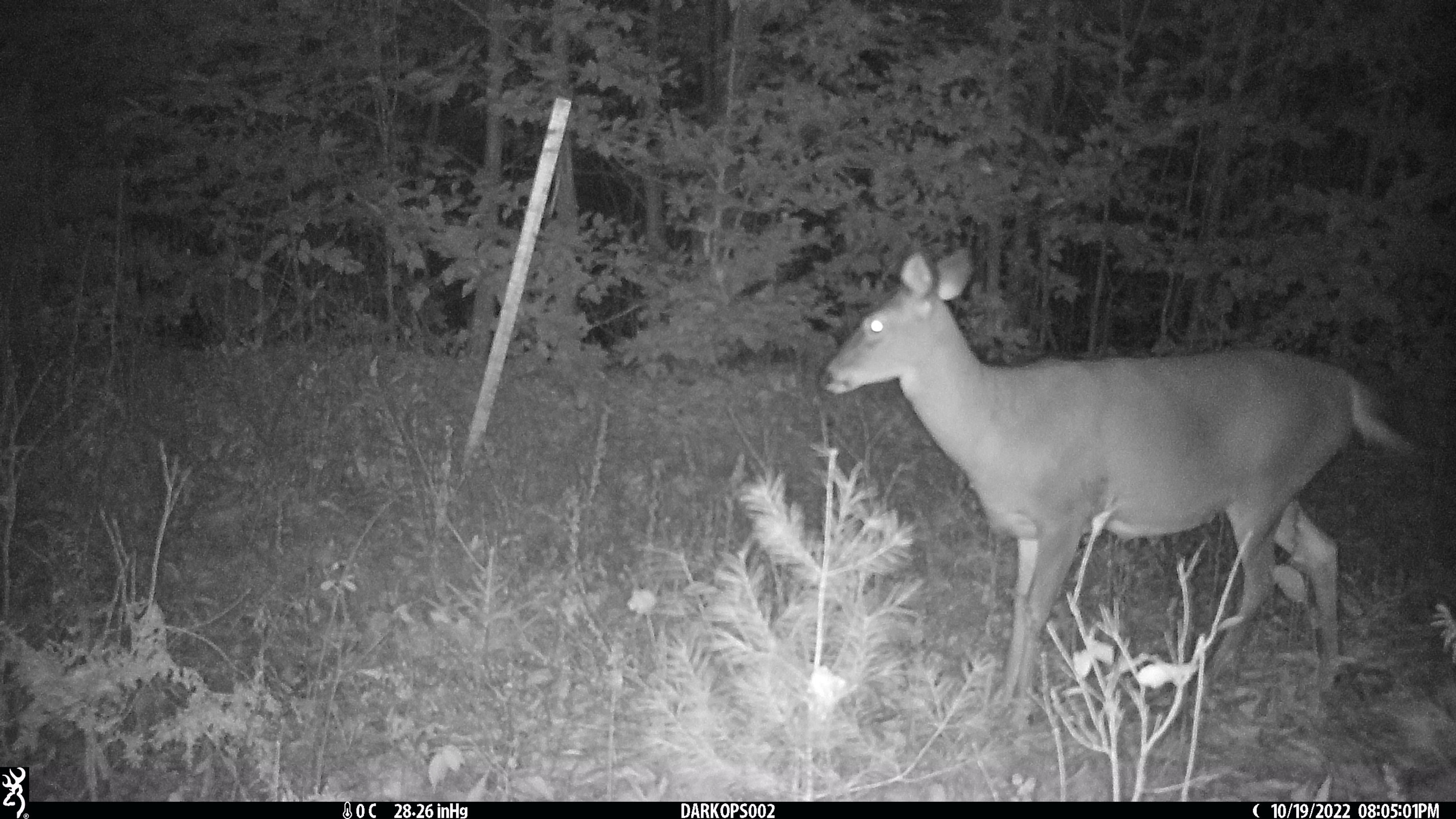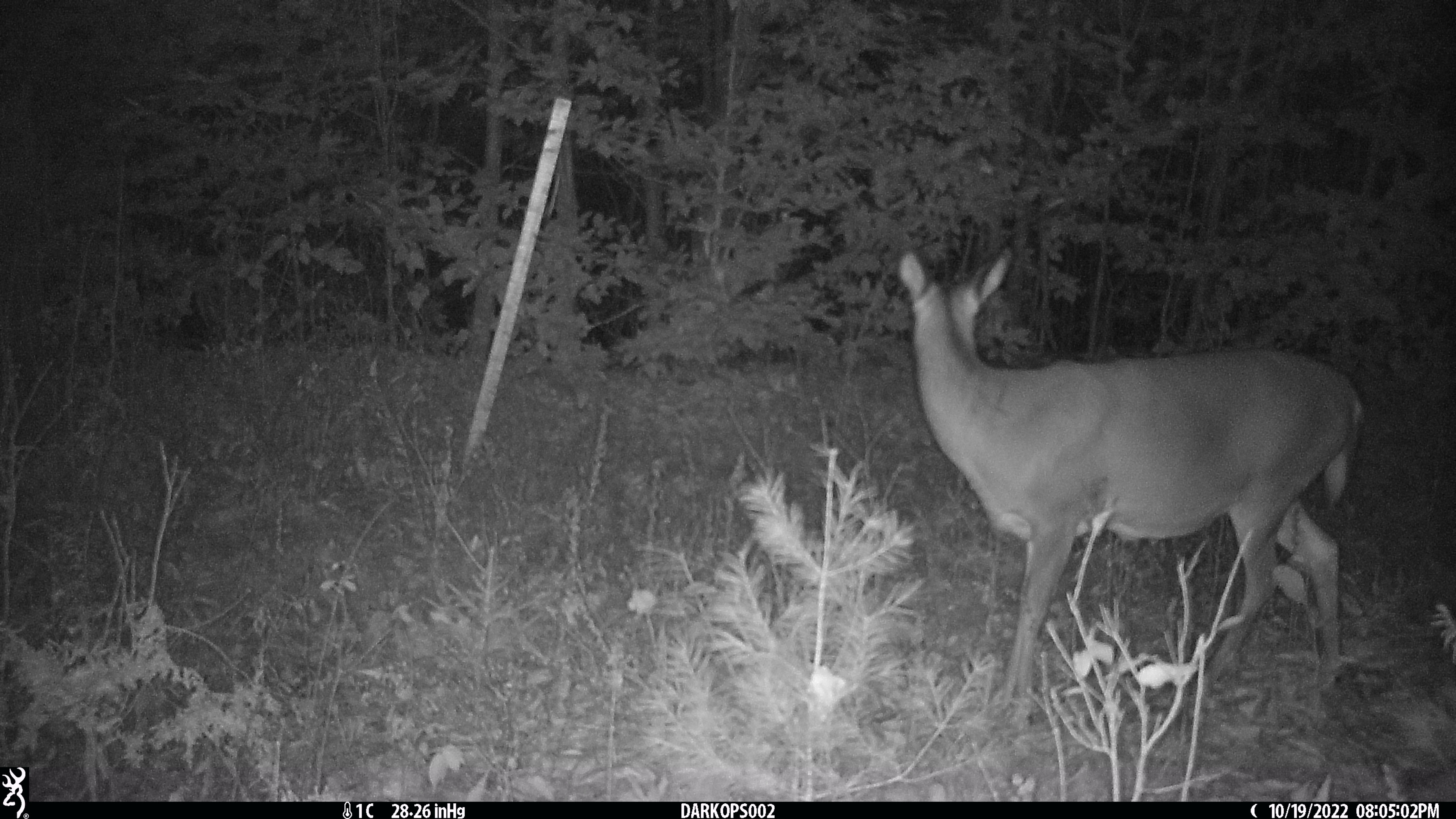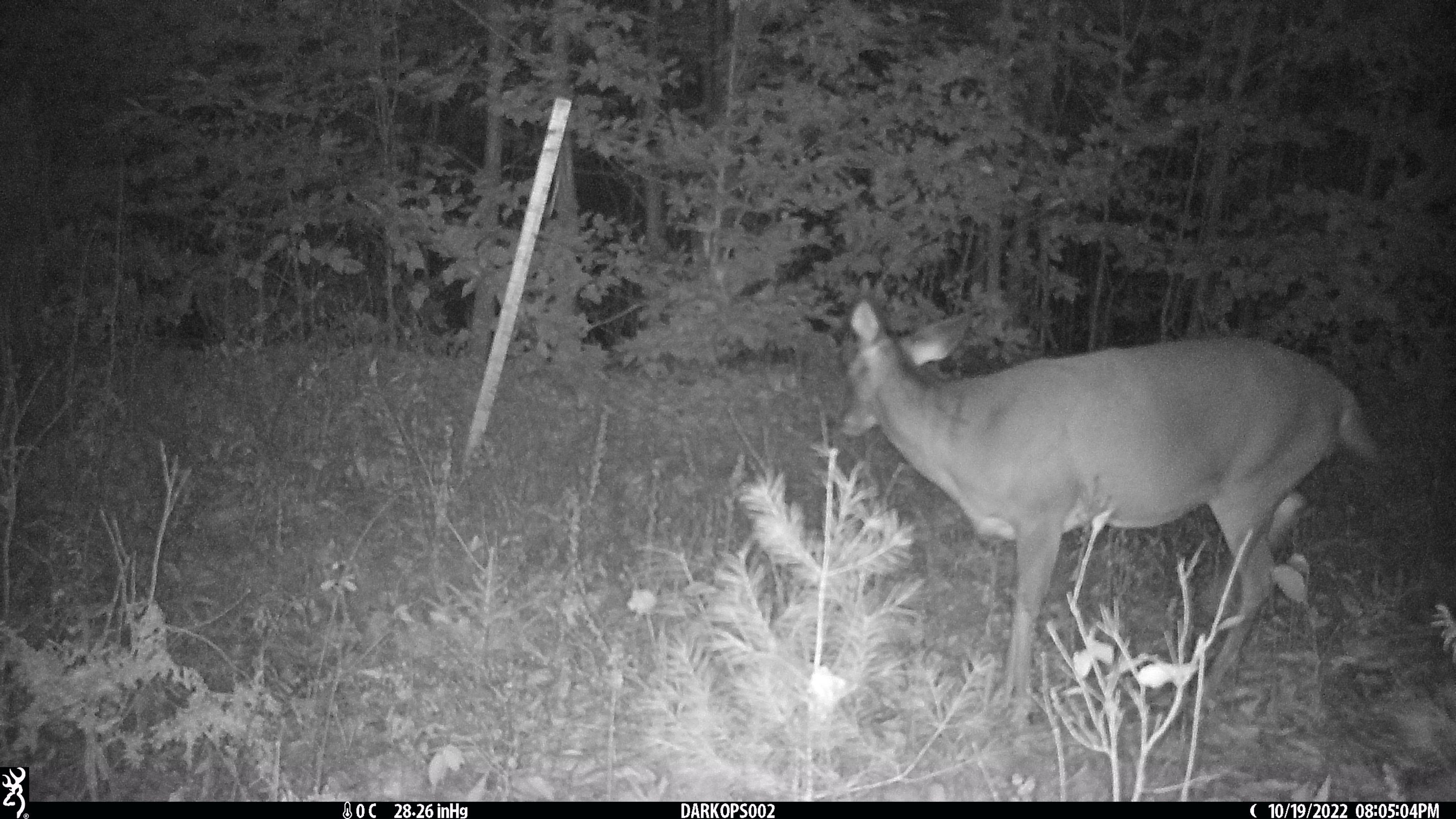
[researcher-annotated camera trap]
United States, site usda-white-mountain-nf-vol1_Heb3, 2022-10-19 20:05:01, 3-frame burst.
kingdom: Animalia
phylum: Chordata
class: Mammalia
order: Artiodactyla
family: Cervidae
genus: Odocoileus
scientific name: Odocoileus virginianus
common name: white-tailed deer